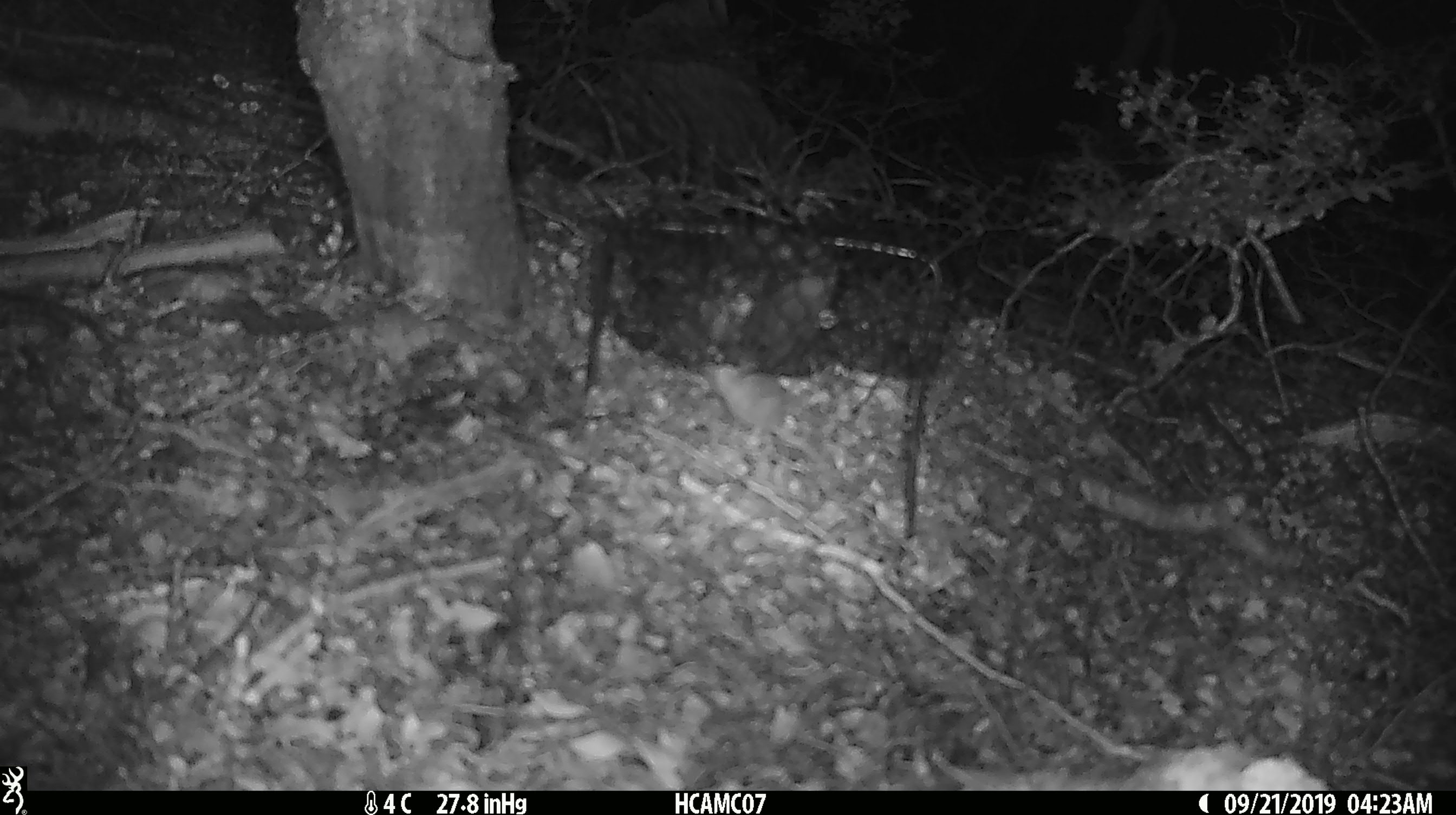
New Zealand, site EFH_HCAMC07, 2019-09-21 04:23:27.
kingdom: Animalia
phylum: Chordata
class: Mammalia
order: Rodentia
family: Muridae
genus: Mus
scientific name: Mus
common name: mouse